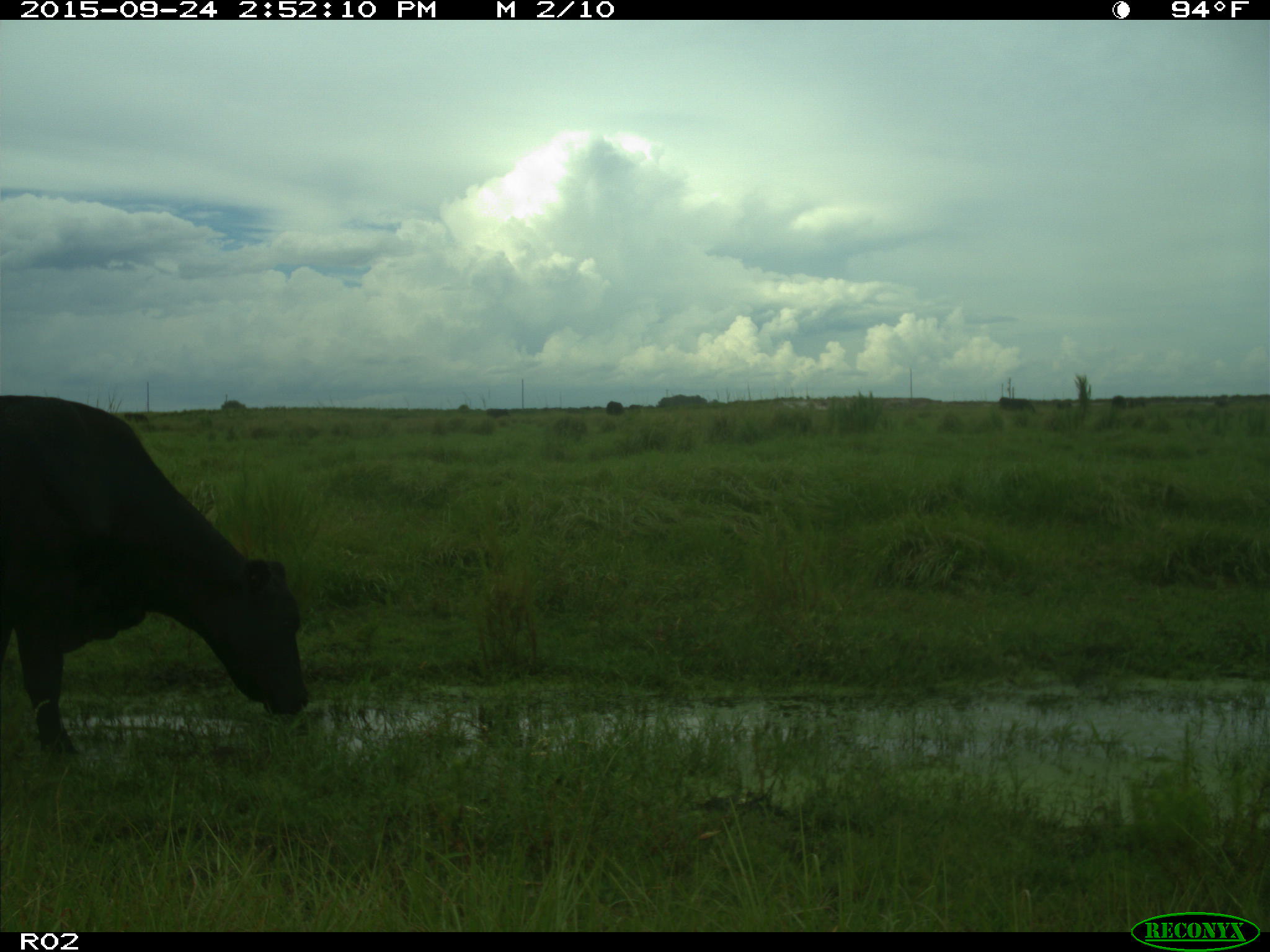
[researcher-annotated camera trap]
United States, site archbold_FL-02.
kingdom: Animalia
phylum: Chordata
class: Mammalia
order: Artiodactyla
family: Bovidae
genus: Bos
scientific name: Bos taurus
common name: domestic cow